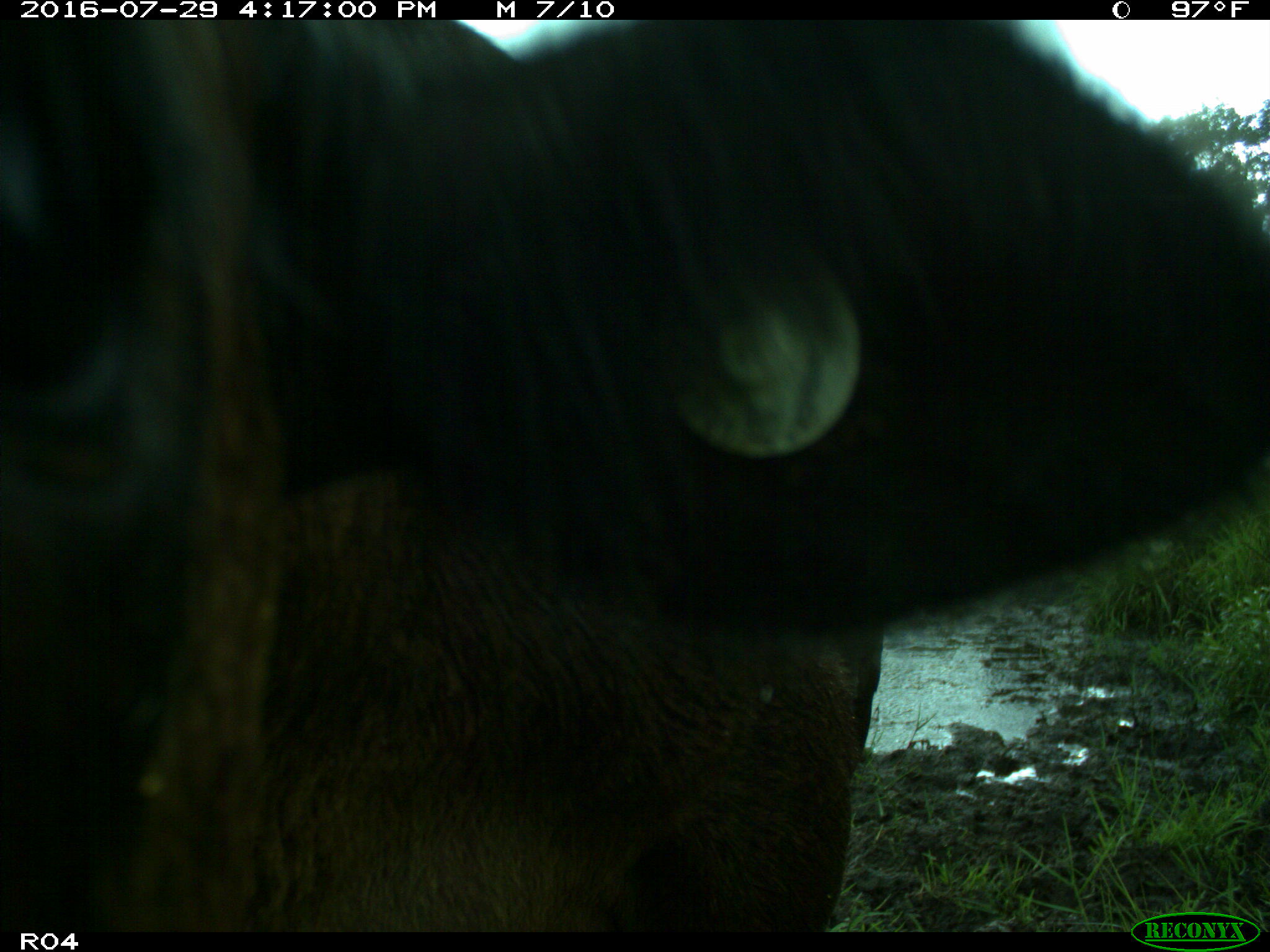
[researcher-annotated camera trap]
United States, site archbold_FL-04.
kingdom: Animalia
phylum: Chordata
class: Mammalia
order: Artiodactyla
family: Bovidae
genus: Bos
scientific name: Bos taurus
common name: domestic cow